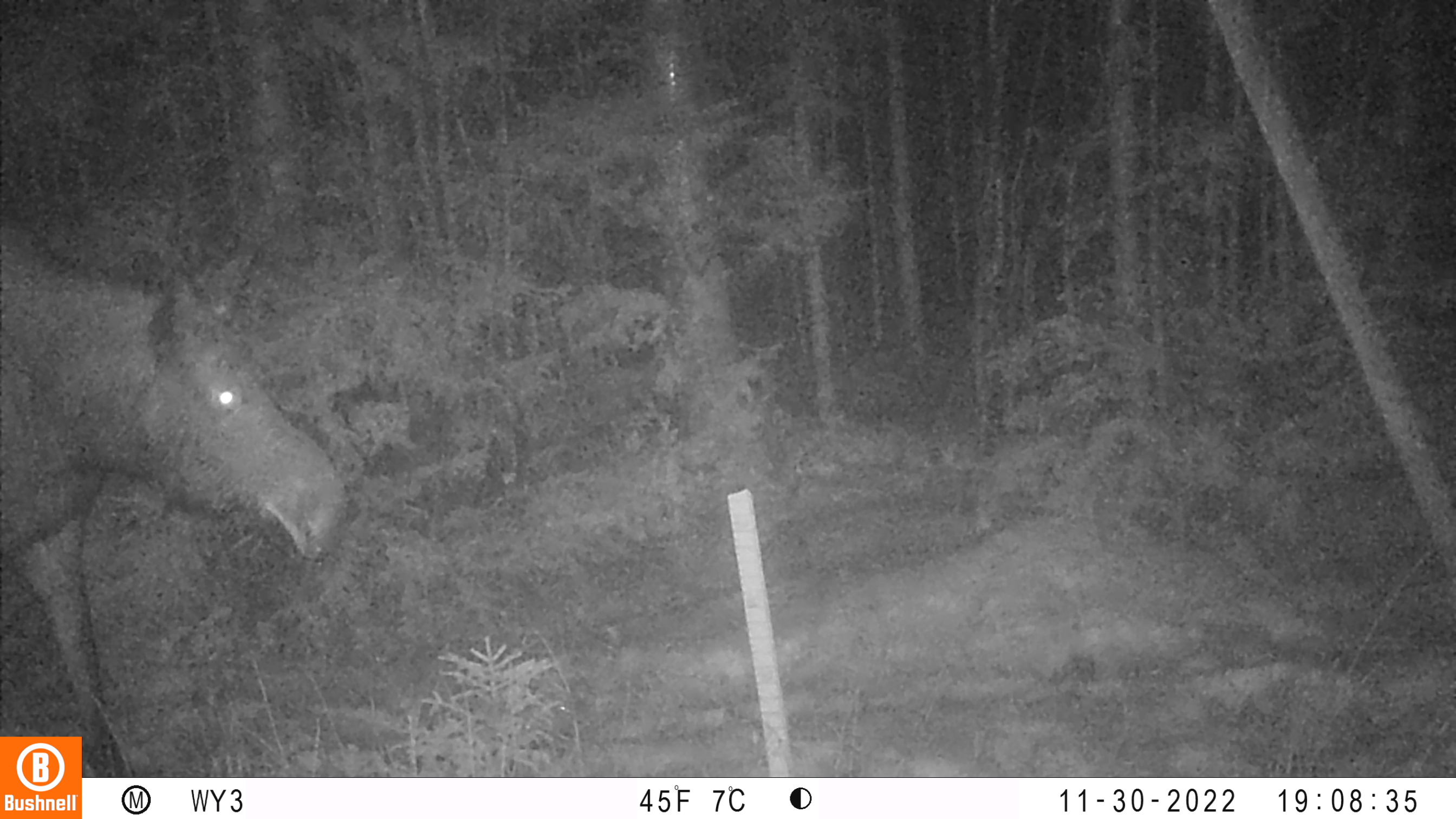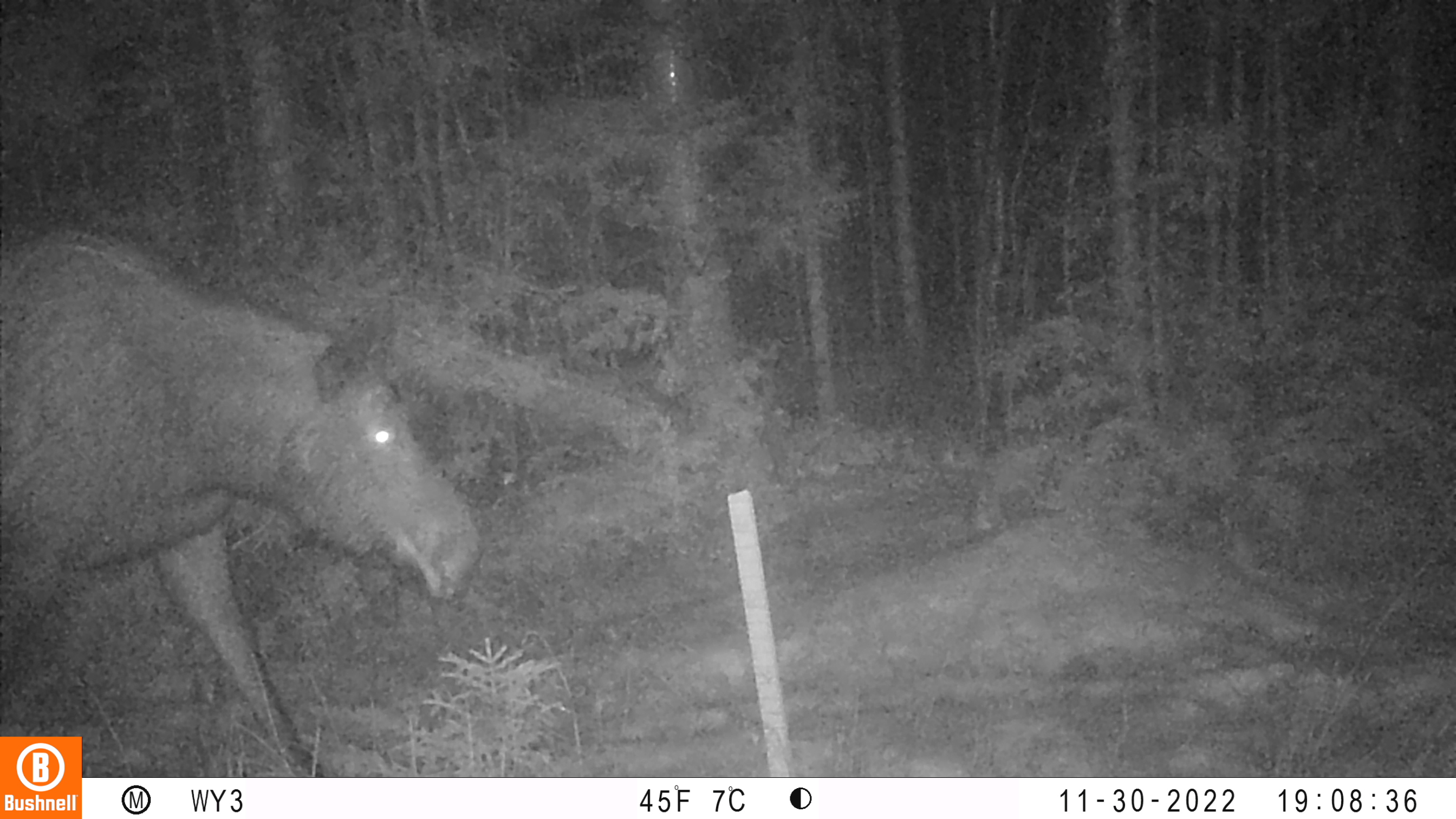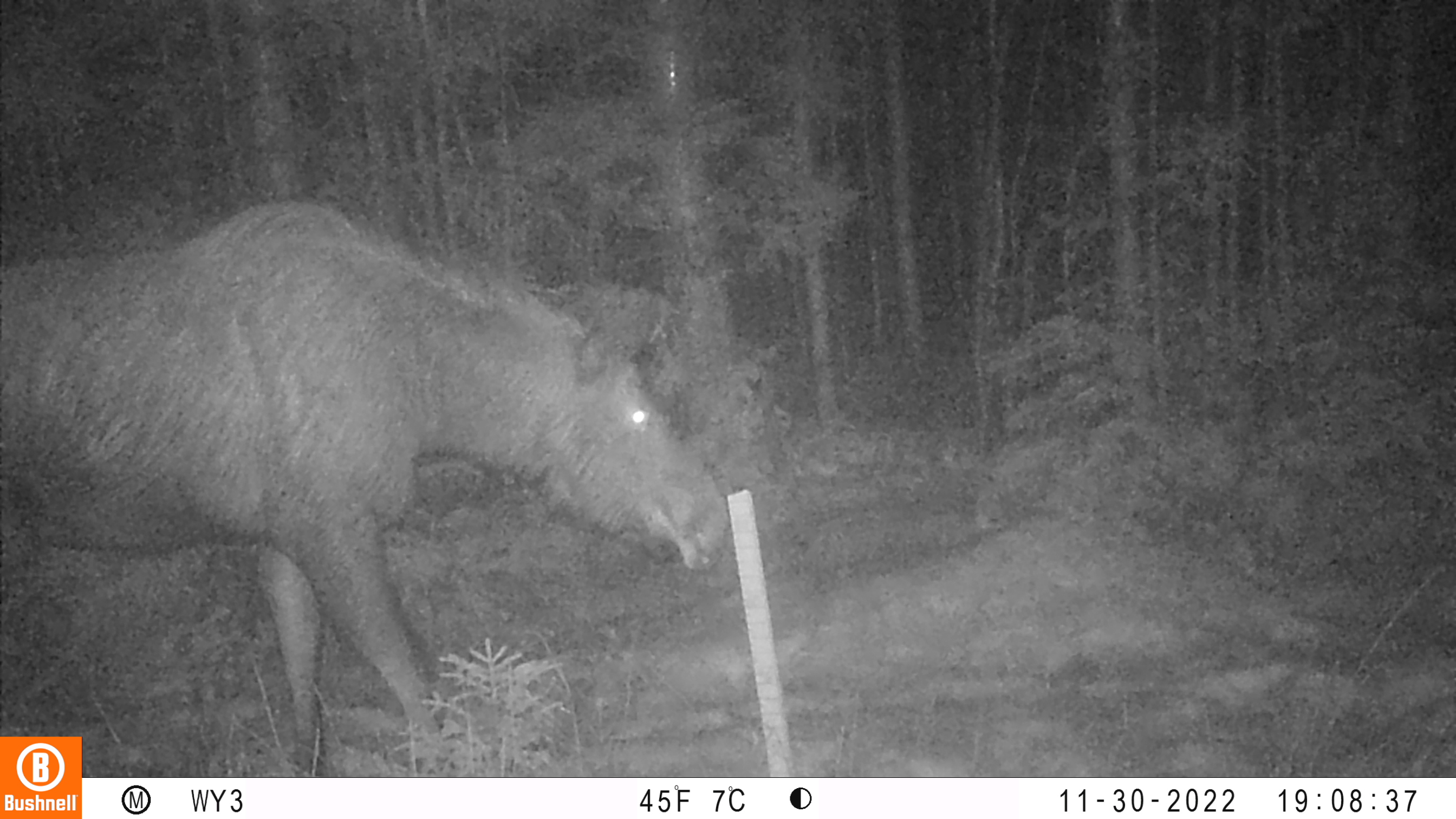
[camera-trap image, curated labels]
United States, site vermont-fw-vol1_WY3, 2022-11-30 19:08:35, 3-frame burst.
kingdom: Animalia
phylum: Chordata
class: Mammalia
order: Artiodactyla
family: Cervidae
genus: Alces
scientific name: Alces alces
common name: moose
Moose (Alces alces).